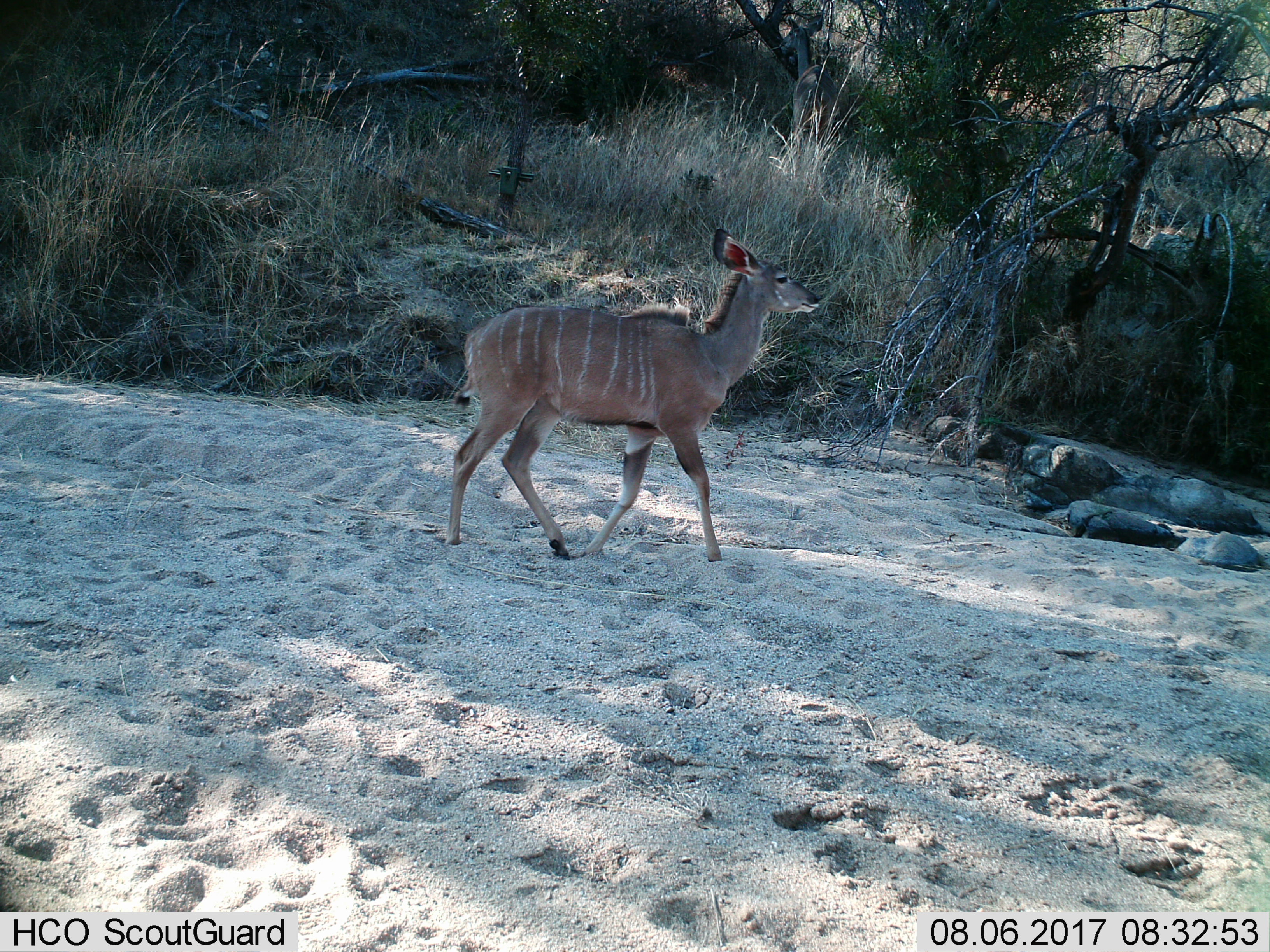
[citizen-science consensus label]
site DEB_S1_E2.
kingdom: Animalia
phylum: Chordata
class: Mammalia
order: Artiodactyla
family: Bovidae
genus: Tragelaphus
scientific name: Tragelaphus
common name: kudu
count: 1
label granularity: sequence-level